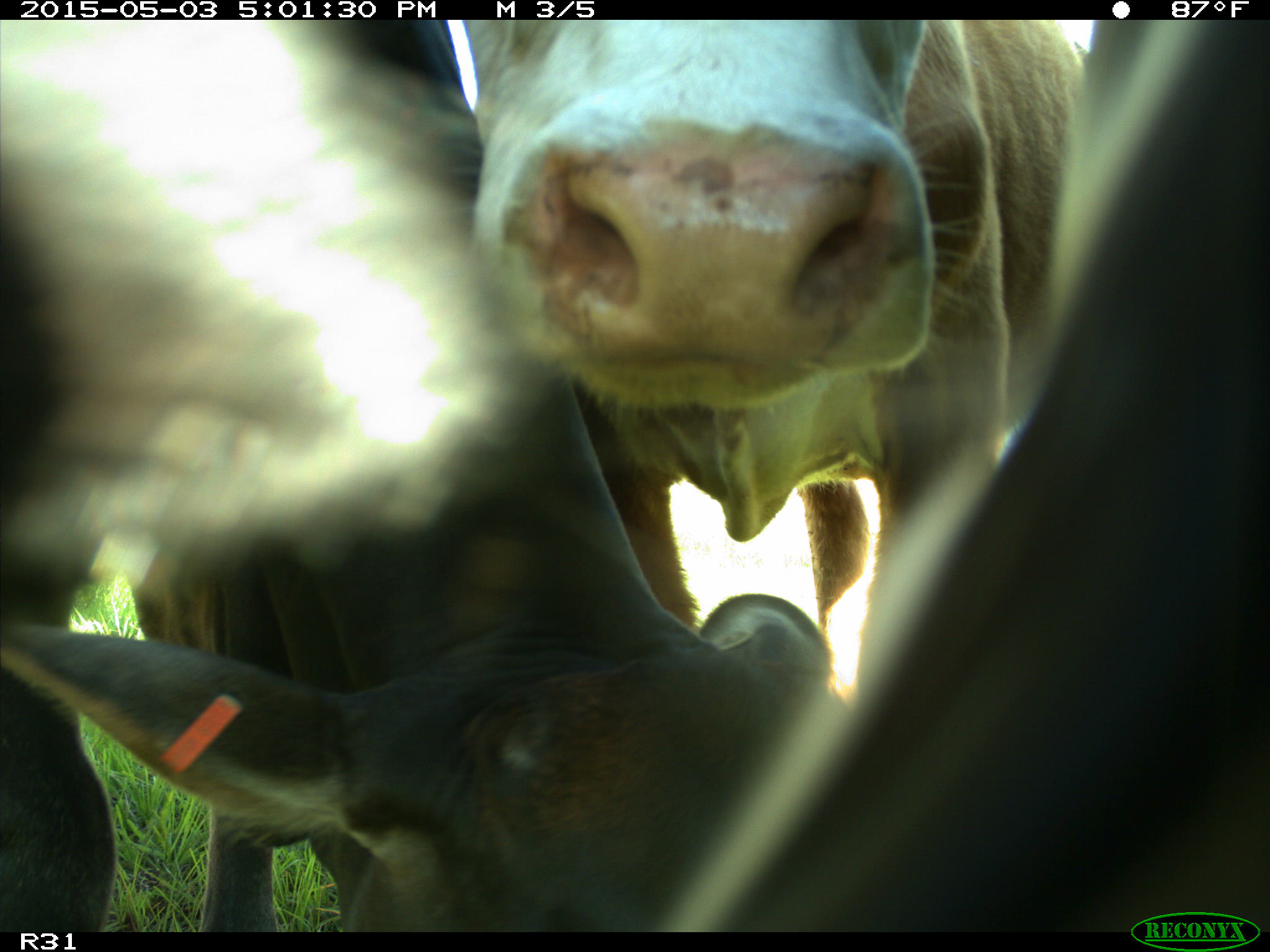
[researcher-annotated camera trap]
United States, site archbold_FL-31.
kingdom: Animalia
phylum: Chordata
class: Mammalia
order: Artiodactyla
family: Bovidae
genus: Bos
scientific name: Bos taurus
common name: domestic cow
Bos taurus (domestic cow).